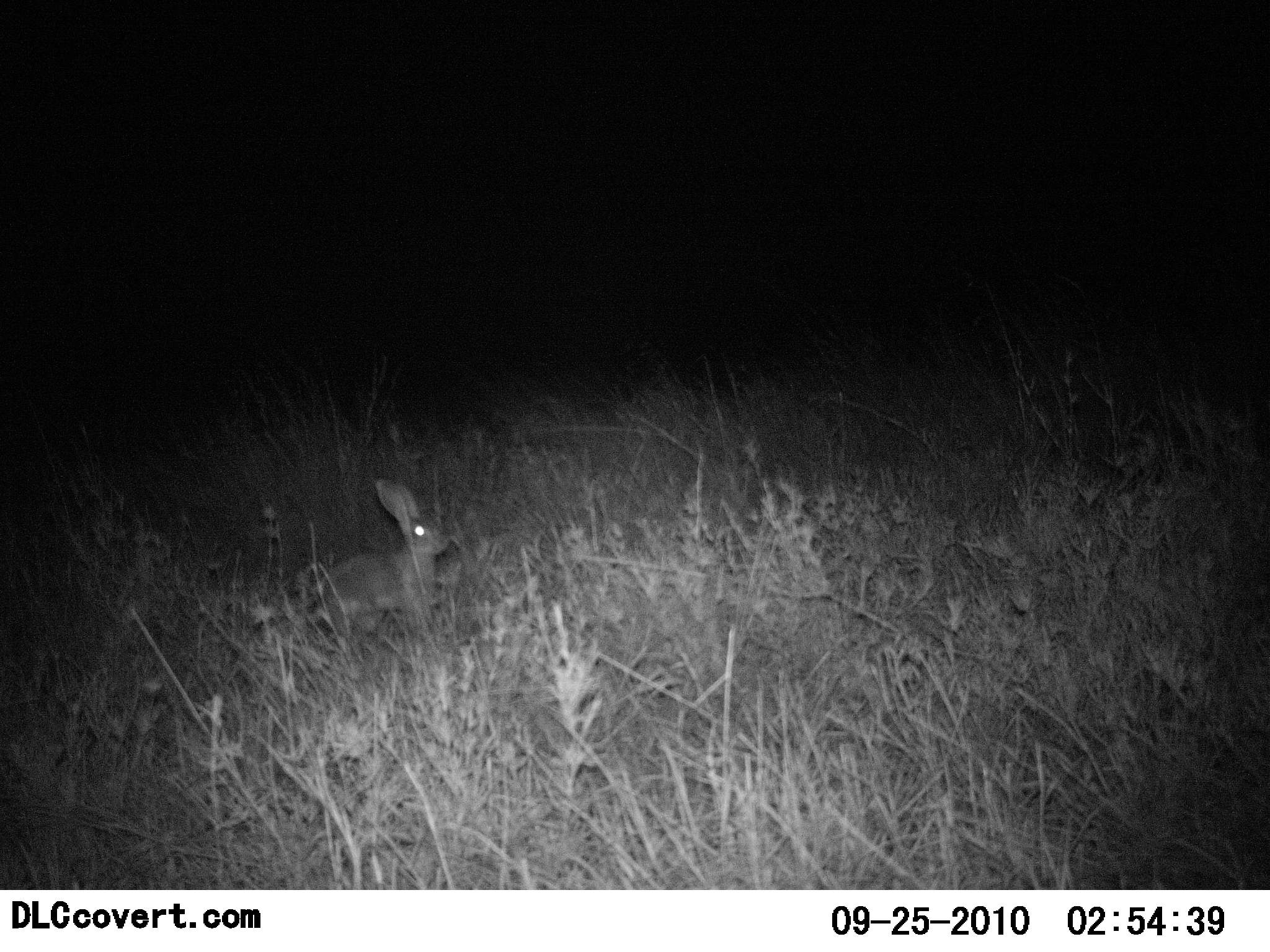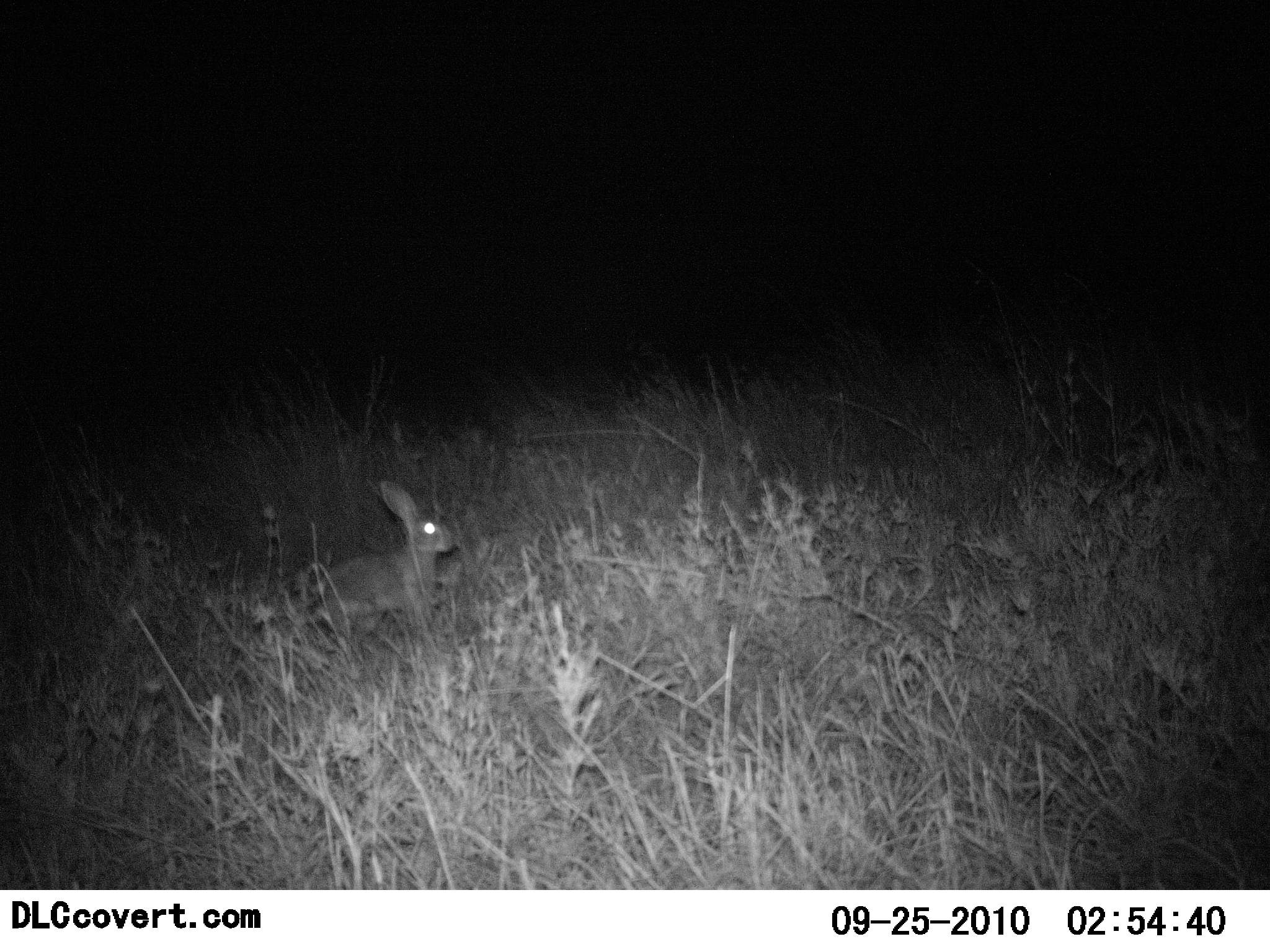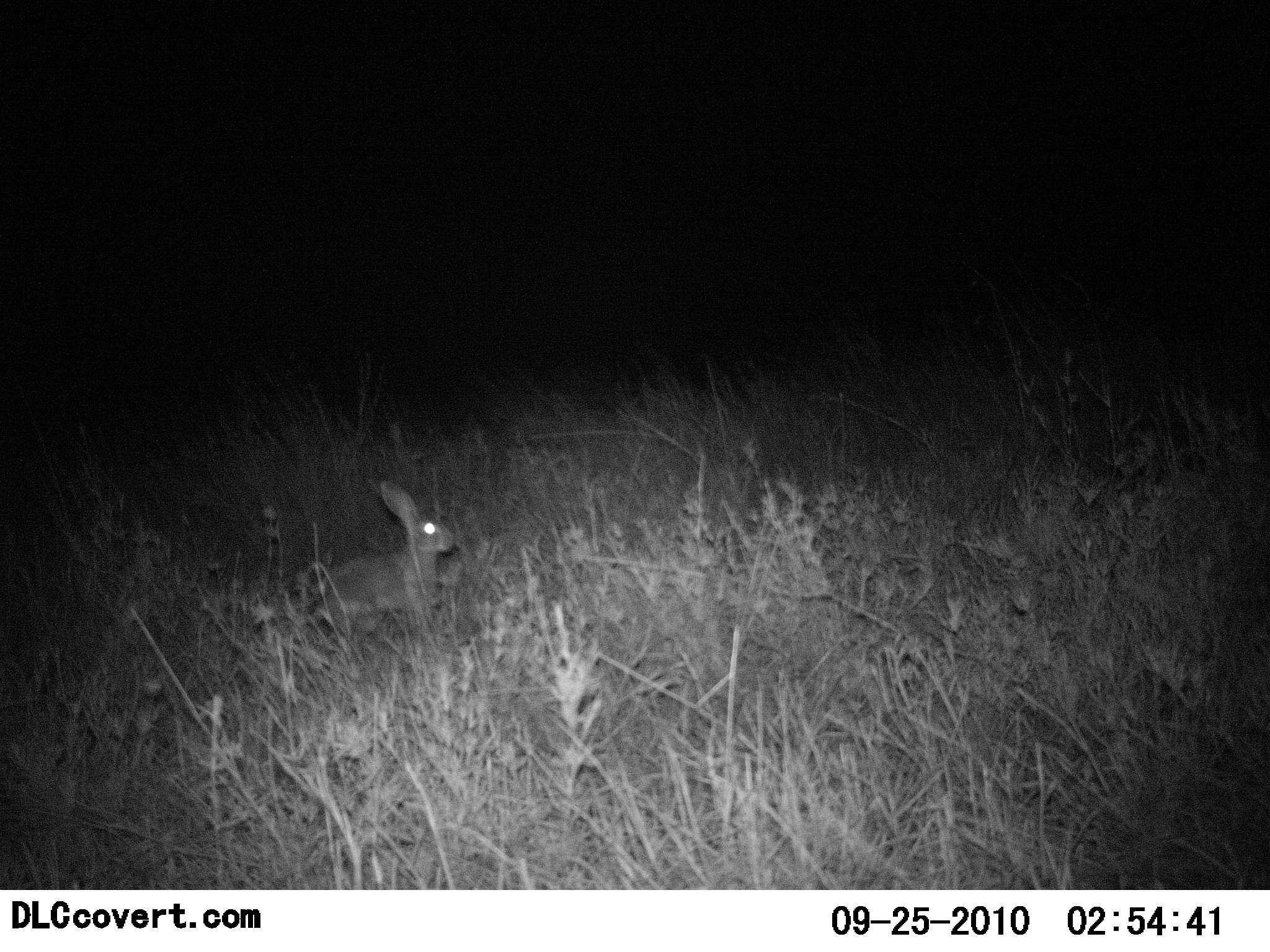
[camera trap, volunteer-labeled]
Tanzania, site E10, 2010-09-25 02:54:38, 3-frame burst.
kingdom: Animalia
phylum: Chordata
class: Mammalia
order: Lagomorpha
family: Leporidae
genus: Lepus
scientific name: Lepus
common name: hare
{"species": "hare (Lepus)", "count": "1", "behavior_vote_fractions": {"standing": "92%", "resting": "8%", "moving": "8%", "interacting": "0%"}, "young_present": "0%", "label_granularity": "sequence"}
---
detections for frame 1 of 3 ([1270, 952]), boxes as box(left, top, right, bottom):
animal: box(316, 475, 451, 648)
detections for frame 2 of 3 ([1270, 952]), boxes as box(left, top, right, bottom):
animal: box(318, 479, 455, 654)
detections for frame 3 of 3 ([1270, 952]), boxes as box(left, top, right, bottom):
animal: box(318, 480, 455, 647)